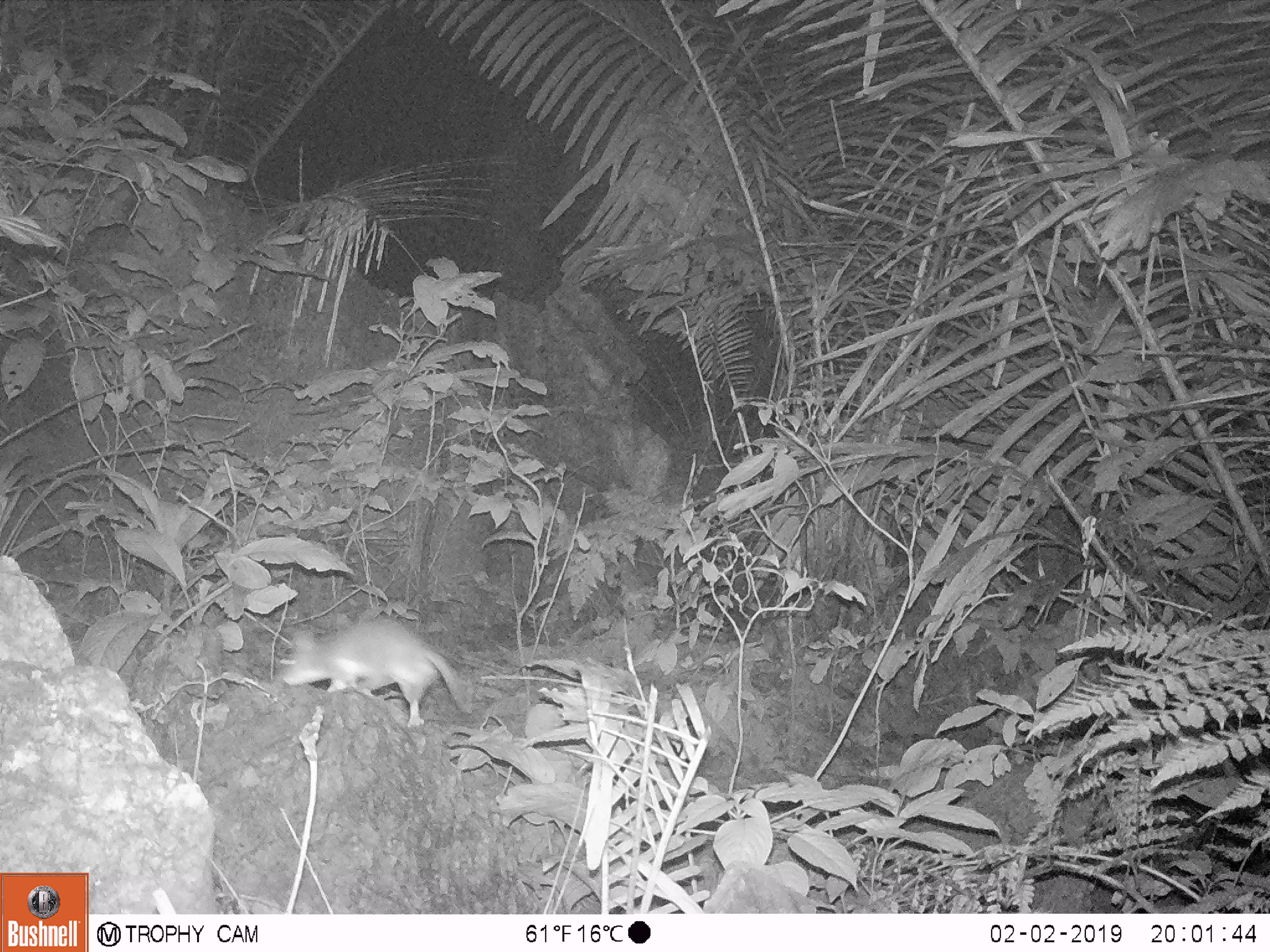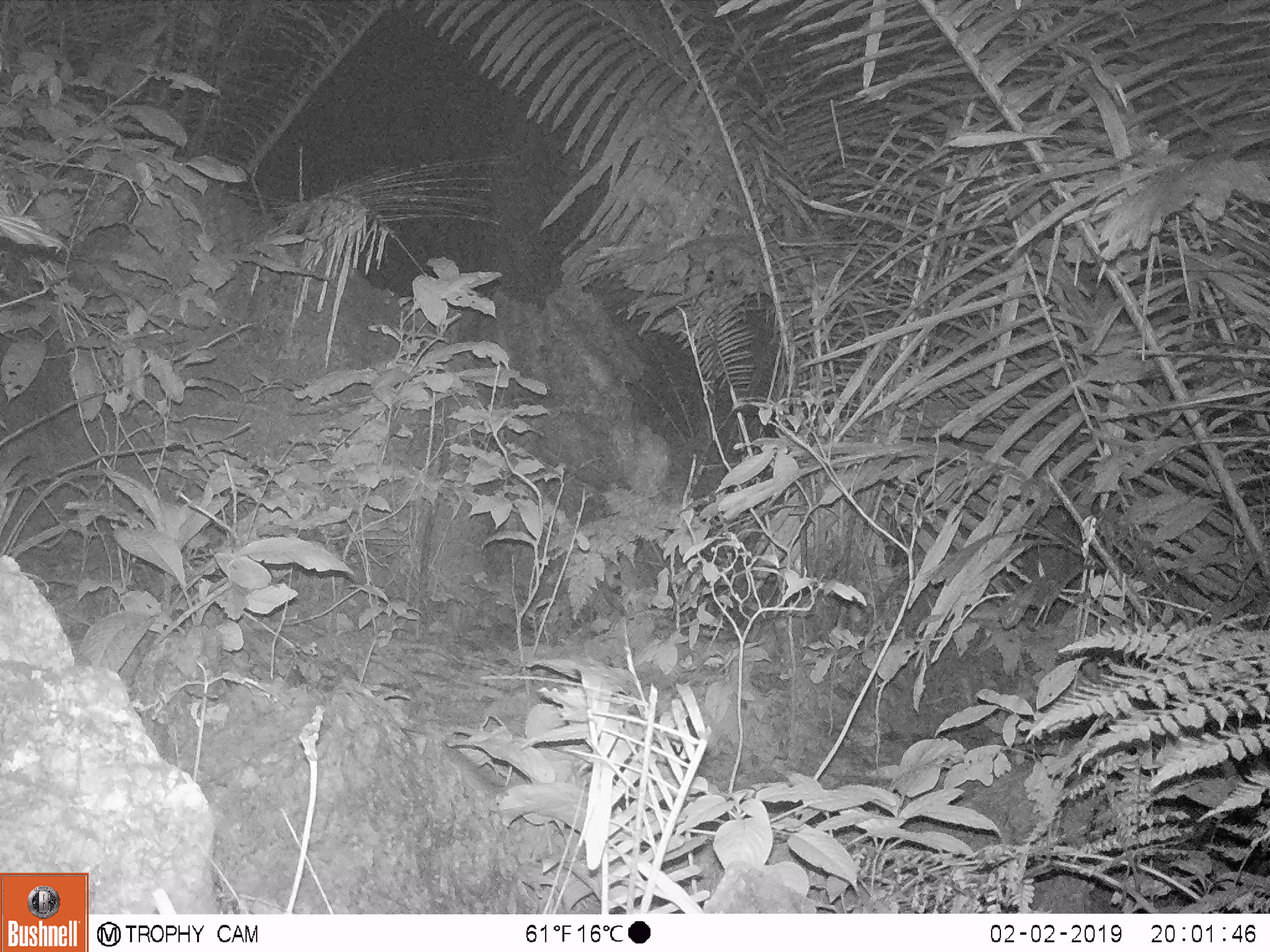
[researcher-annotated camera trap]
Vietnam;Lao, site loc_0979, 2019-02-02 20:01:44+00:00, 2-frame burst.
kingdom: Animalia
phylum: Chordata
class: Mammalia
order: Rodentia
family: Muridae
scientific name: Muridae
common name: old-world mice and rats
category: unidentified murid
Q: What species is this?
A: Unidentified murid (old-world mice and rats) (Muridae).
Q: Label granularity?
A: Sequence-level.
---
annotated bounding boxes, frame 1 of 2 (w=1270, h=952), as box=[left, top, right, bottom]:
unidentified murid: box=[282, 616, 472, 728]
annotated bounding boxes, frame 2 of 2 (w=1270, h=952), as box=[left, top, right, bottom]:
unidentified murid: box=[446, 747, 509, 798]